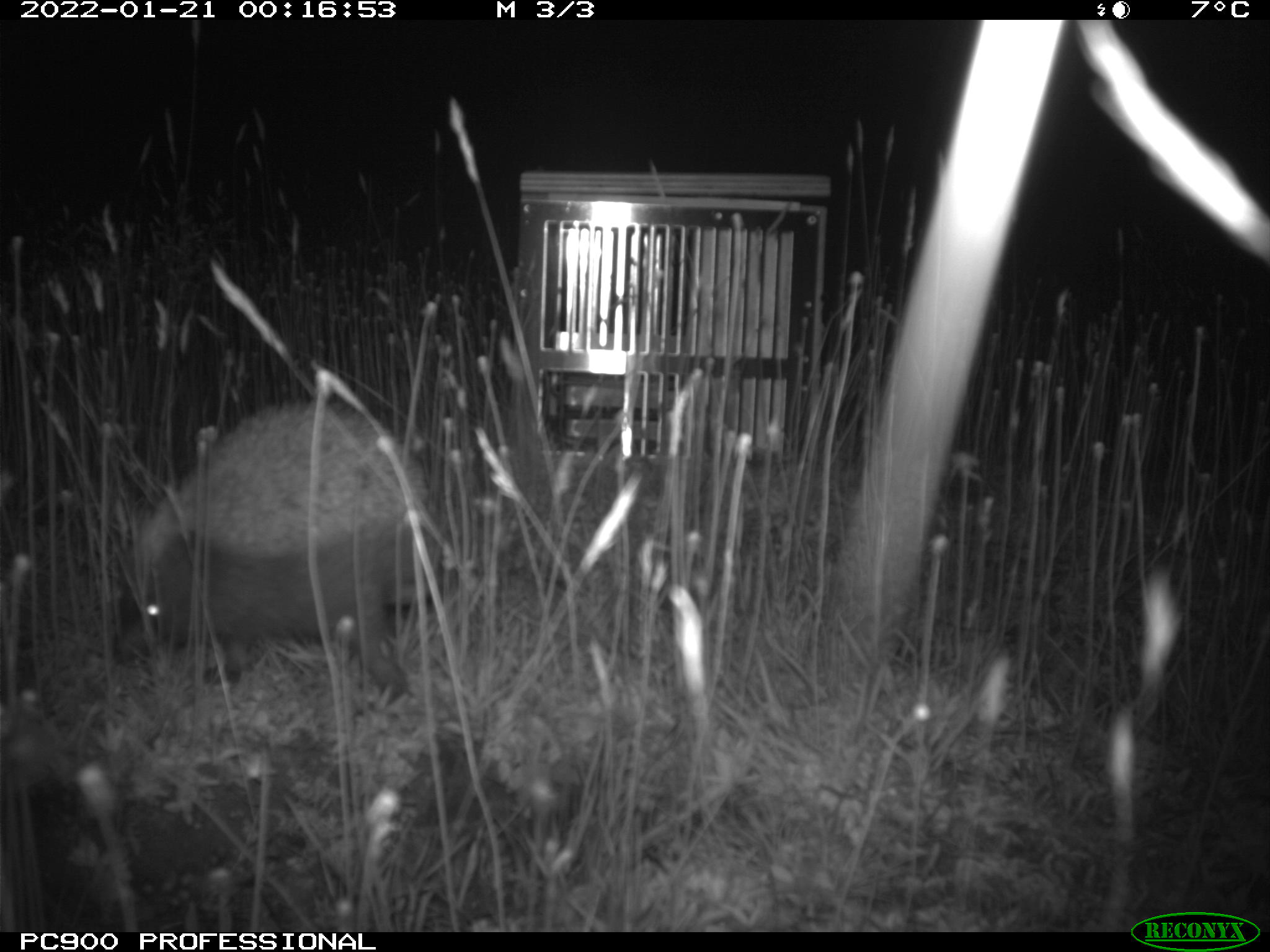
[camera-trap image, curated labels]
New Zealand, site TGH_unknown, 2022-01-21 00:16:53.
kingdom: Animalia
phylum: Chordata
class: Mammalia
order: Eulipotyphla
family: Erinaceidae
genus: Erinaceus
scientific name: Erinaceus europaeus europaeus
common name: european hedgehog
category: hedgehog